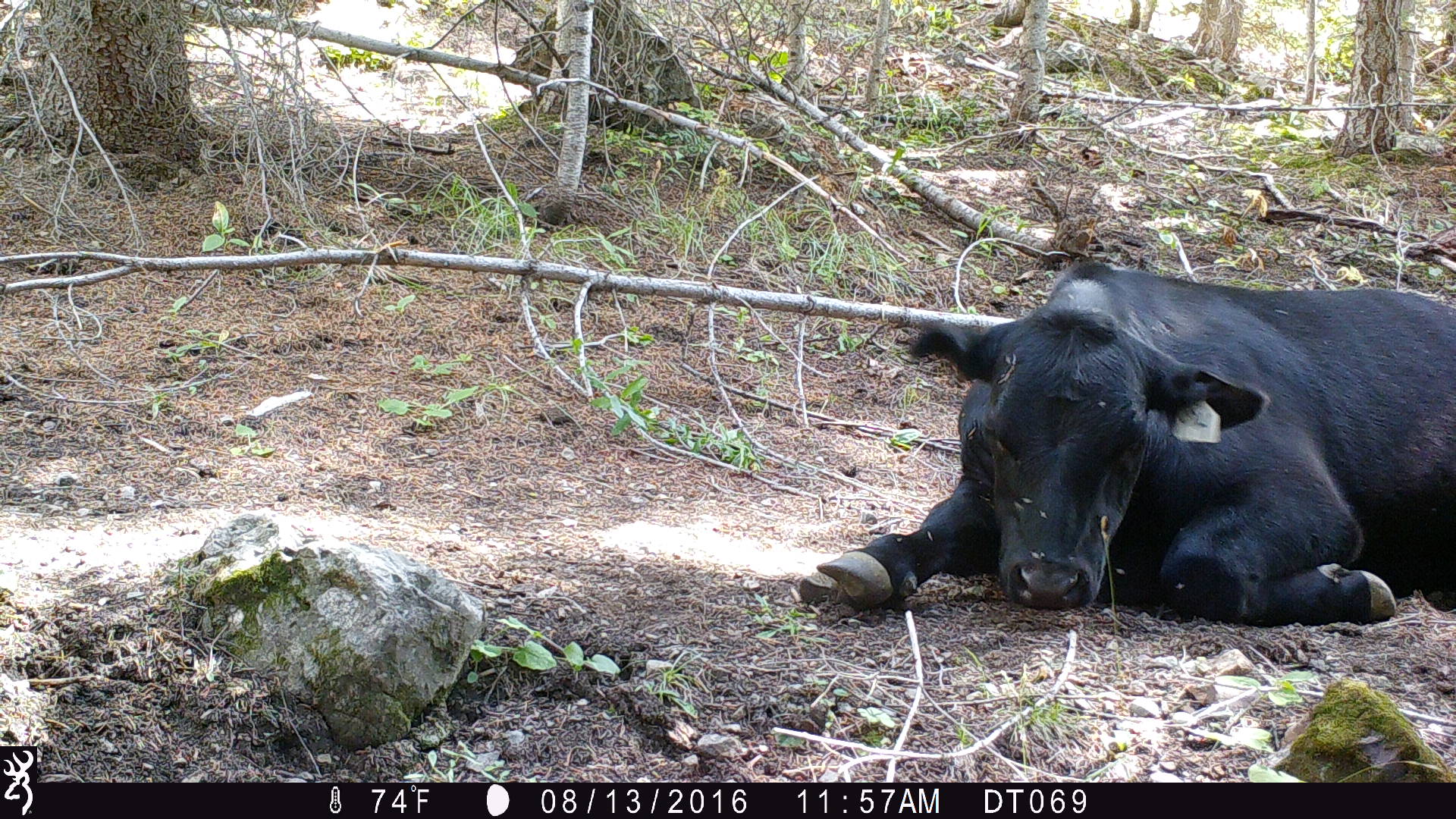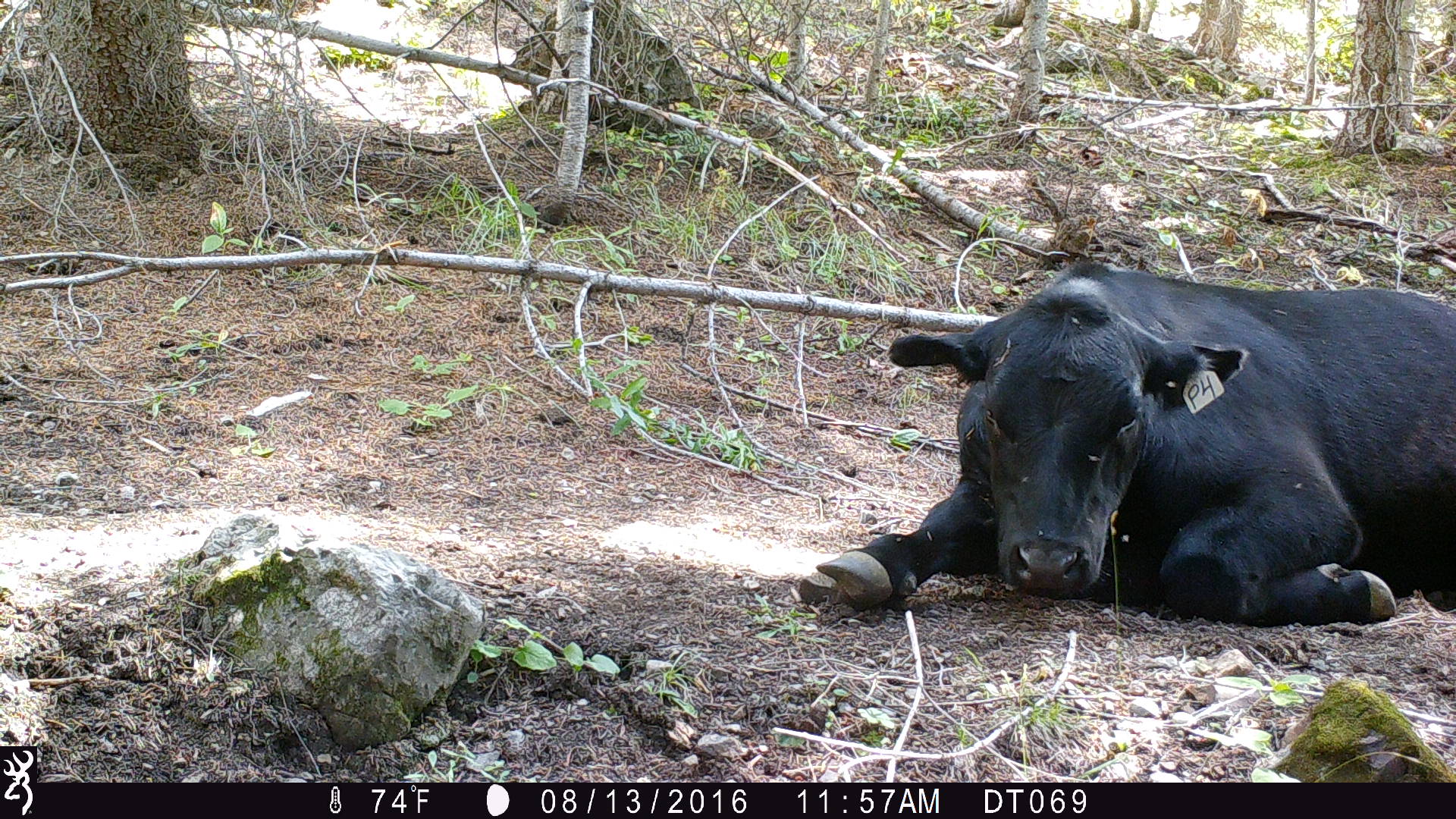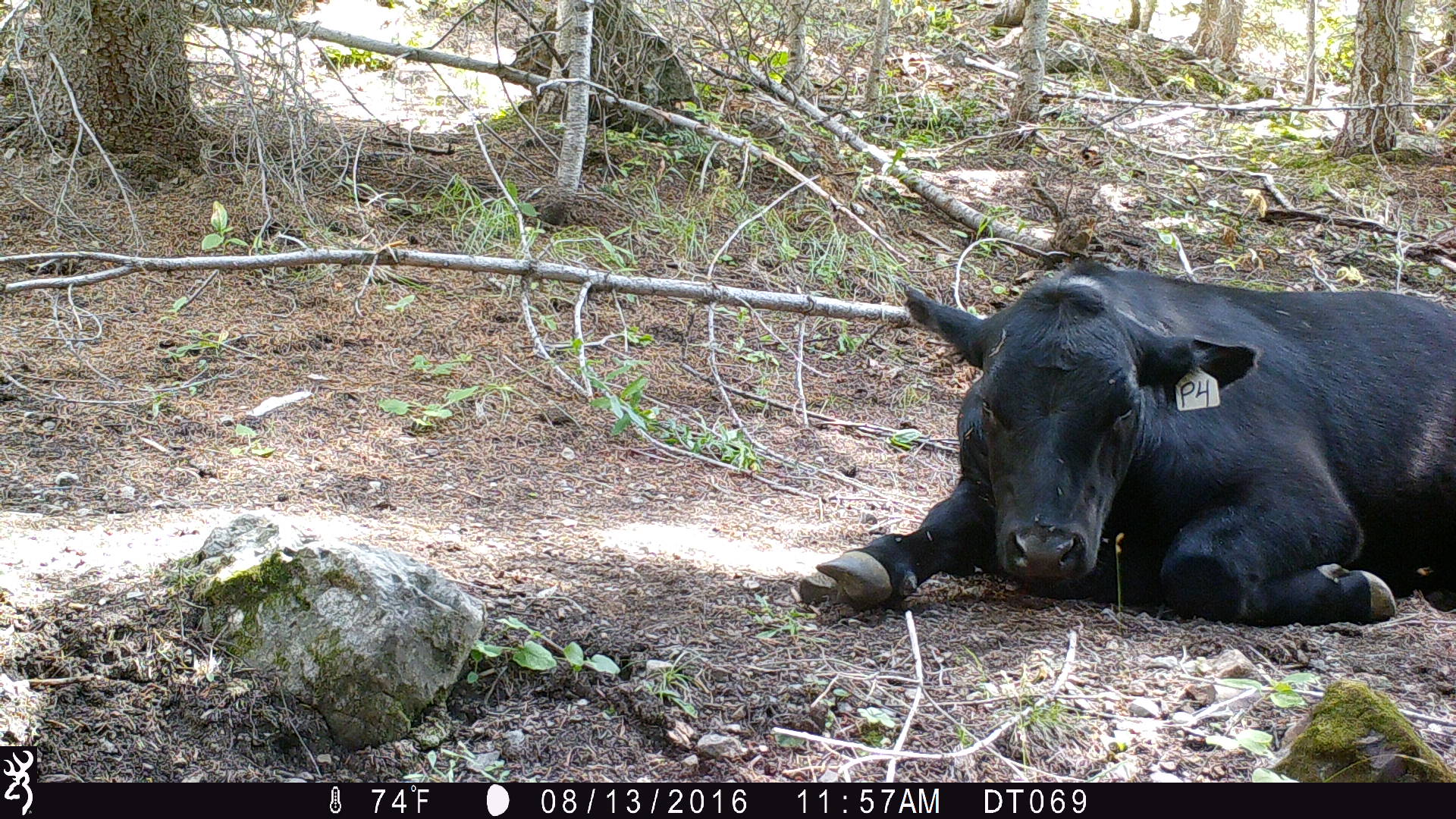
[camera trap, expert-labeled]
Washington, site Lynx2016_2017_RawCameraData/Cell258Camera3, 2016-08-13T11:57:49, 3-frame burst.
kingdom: Animalia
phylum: Chordata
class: Mammalia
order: Artiodactyla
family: Bovidae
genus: Bos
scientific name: Bos taurus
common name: domestic cattle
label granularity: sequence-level